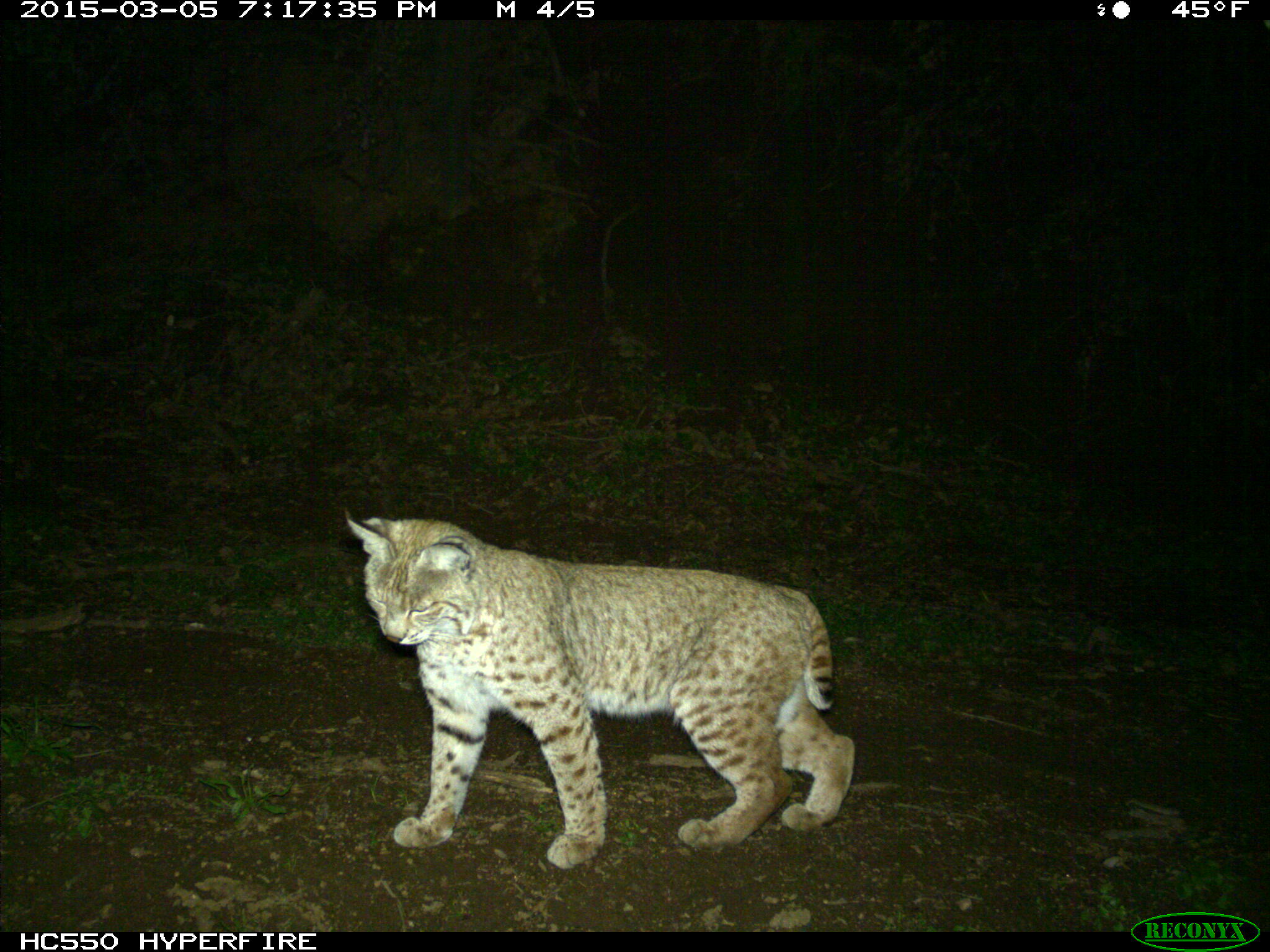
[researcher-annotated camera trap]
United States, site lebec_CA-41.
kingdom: Animalia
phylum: Chordata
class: Mammalia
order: Carnivora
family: Felidae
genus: Lynx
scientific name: Lynx rufus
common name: bobcat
Lynx rufus (bobcat).